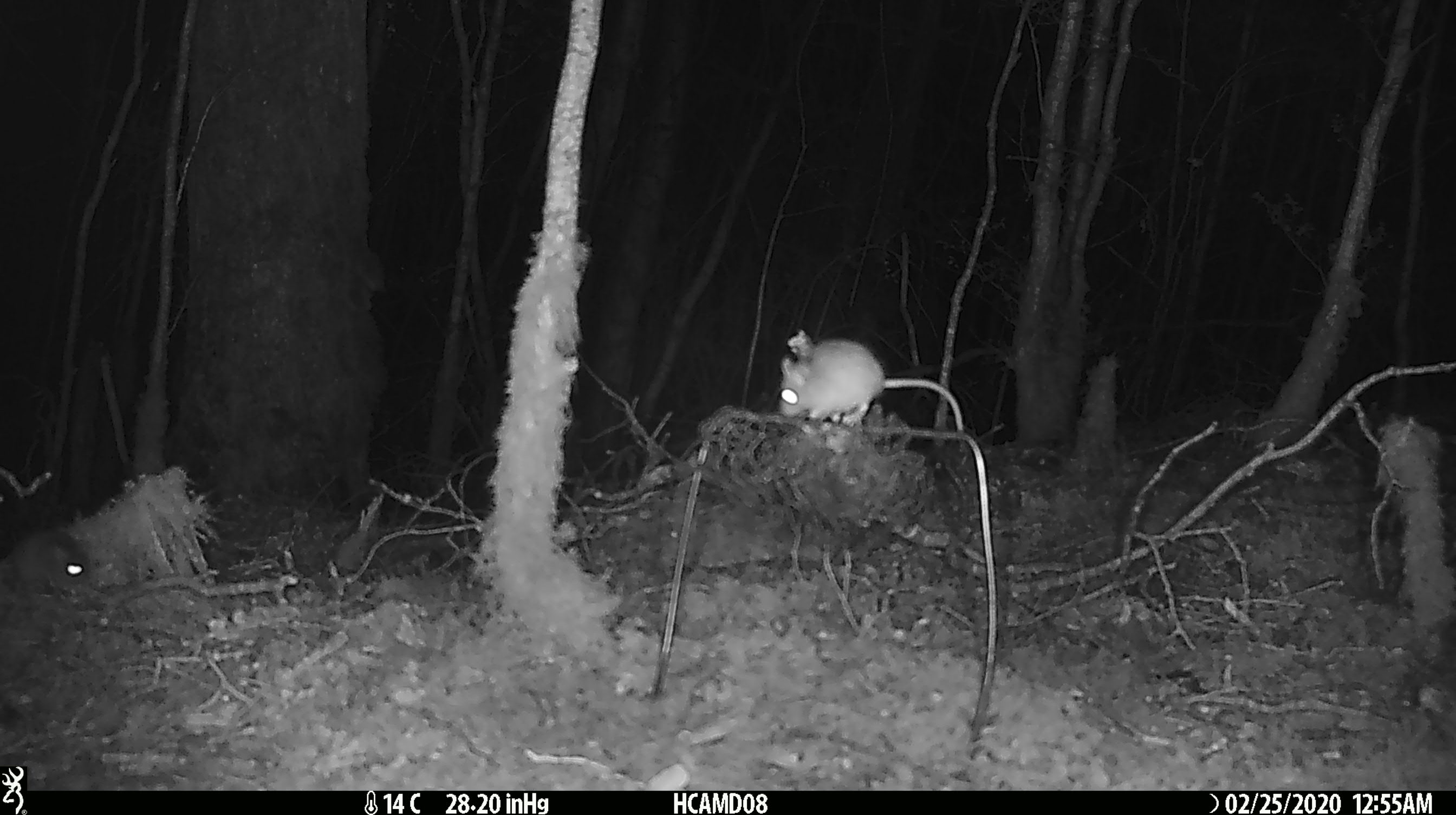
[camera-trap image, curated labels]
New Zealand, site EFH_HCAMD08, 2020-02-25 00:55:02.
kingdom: Animalia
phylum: Chordata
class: Mammalia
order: Rodentia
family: Muridae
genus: Mus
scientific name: Mus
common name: mouse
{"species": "mouse (Mus)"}